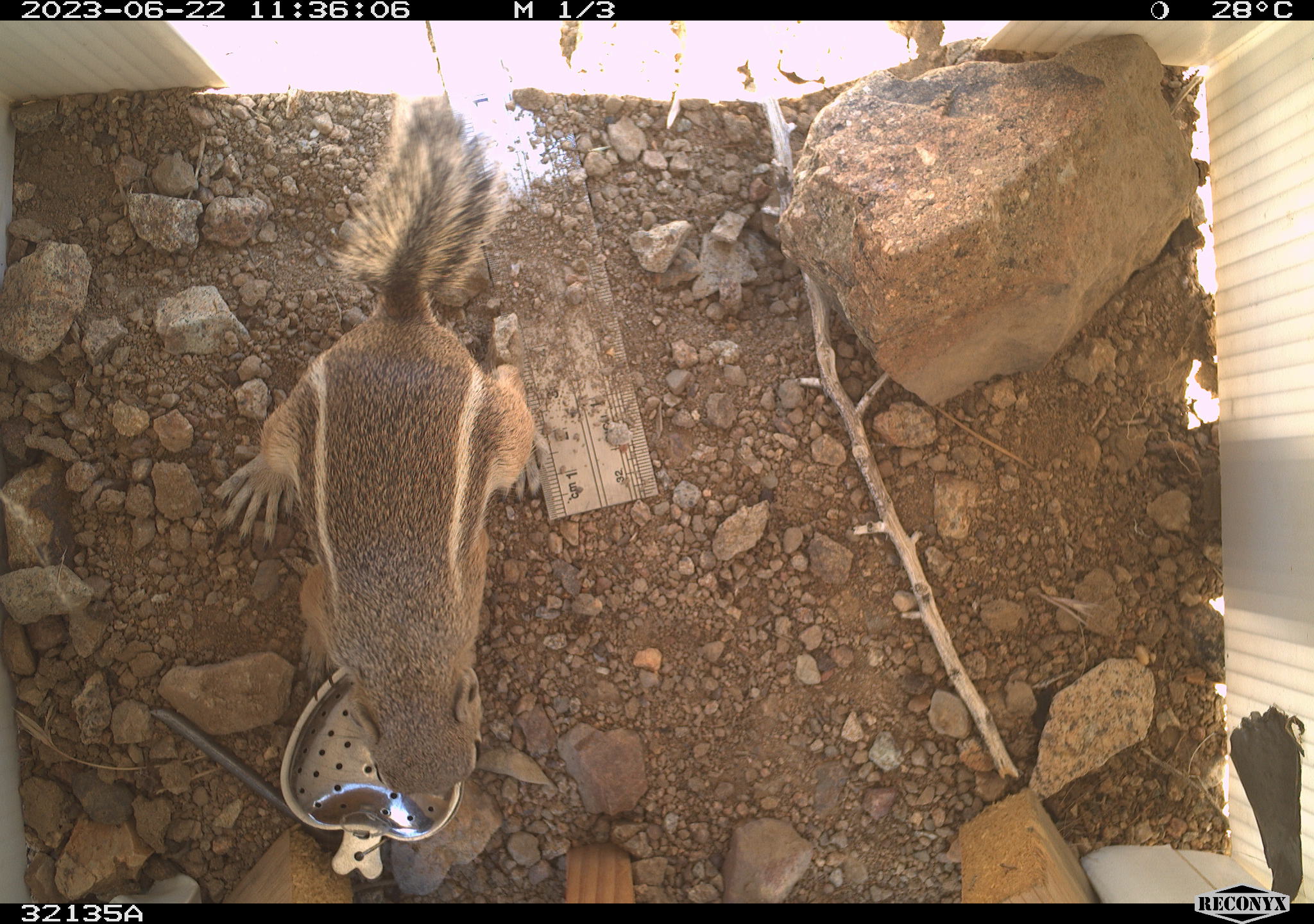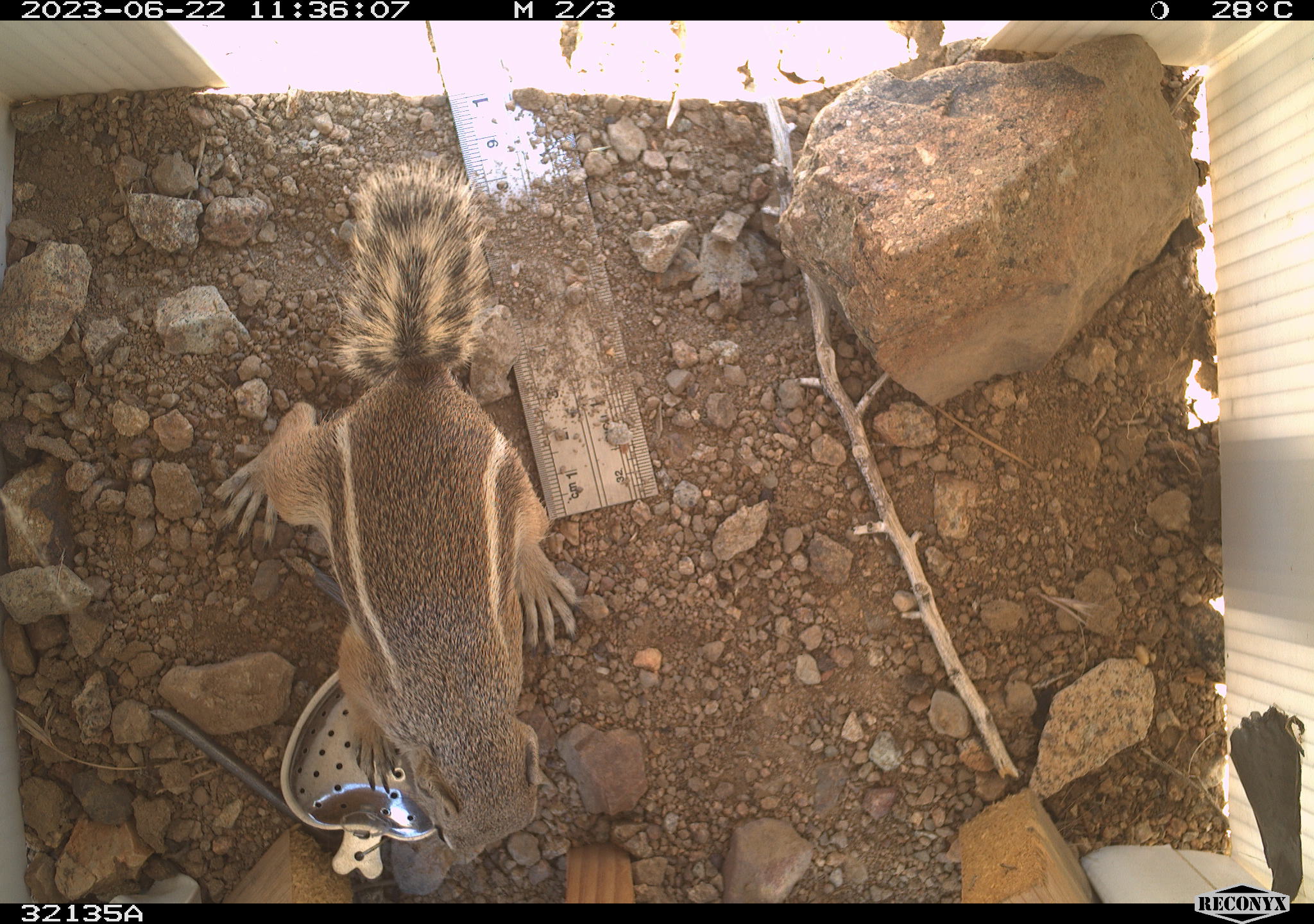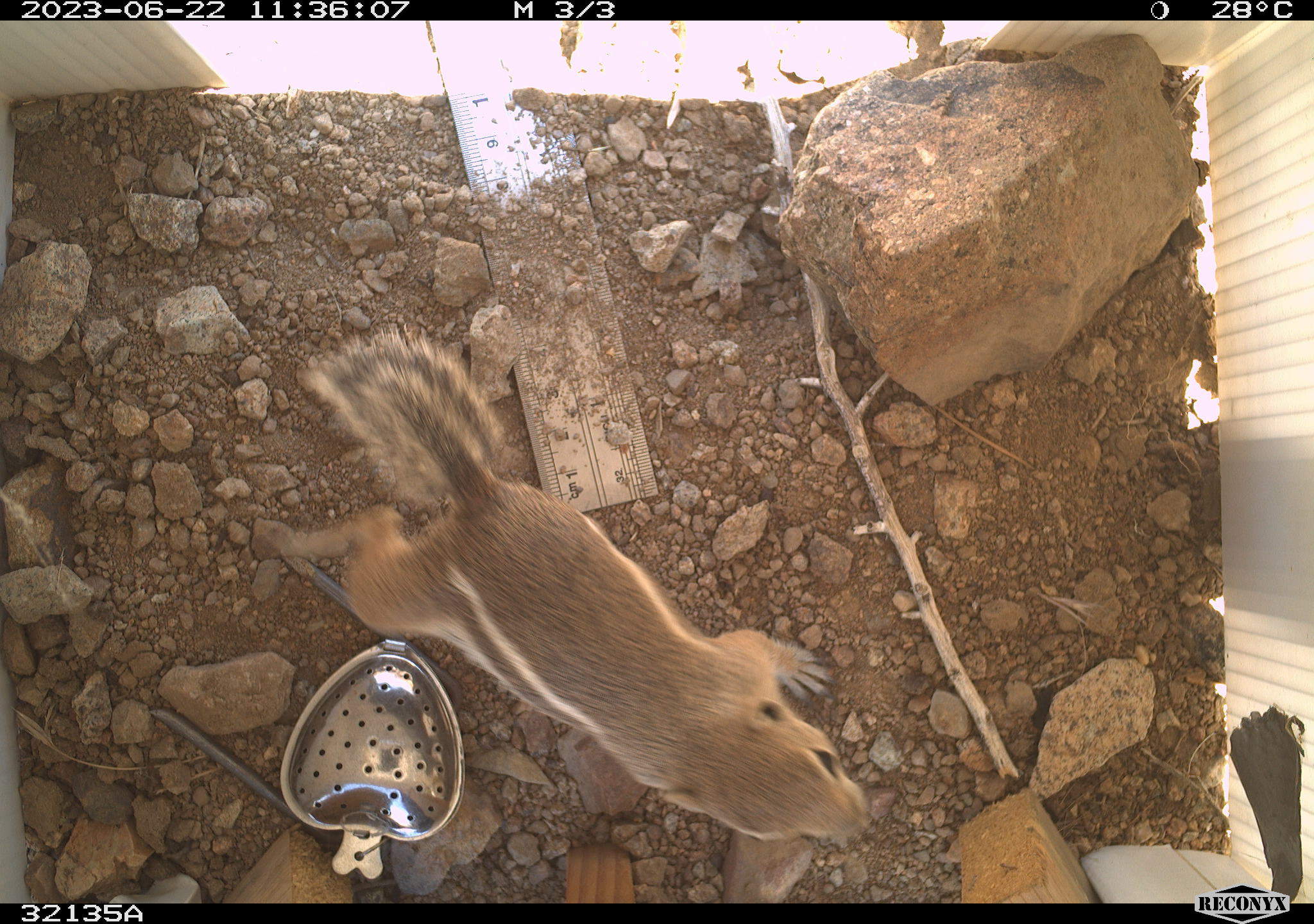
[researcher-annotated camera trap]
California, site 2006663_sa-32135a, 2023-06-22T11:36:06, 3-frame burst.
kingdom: Animalia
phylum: Chordata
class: Mammalia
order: Rodentia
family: Sciuridae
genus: Ammospermophilus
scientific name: Ammospermophilus leucurus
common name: white-tailed antelope squirrel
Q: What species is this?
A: White-tailed antelope squirrel (Ammospermophilus leucurus).